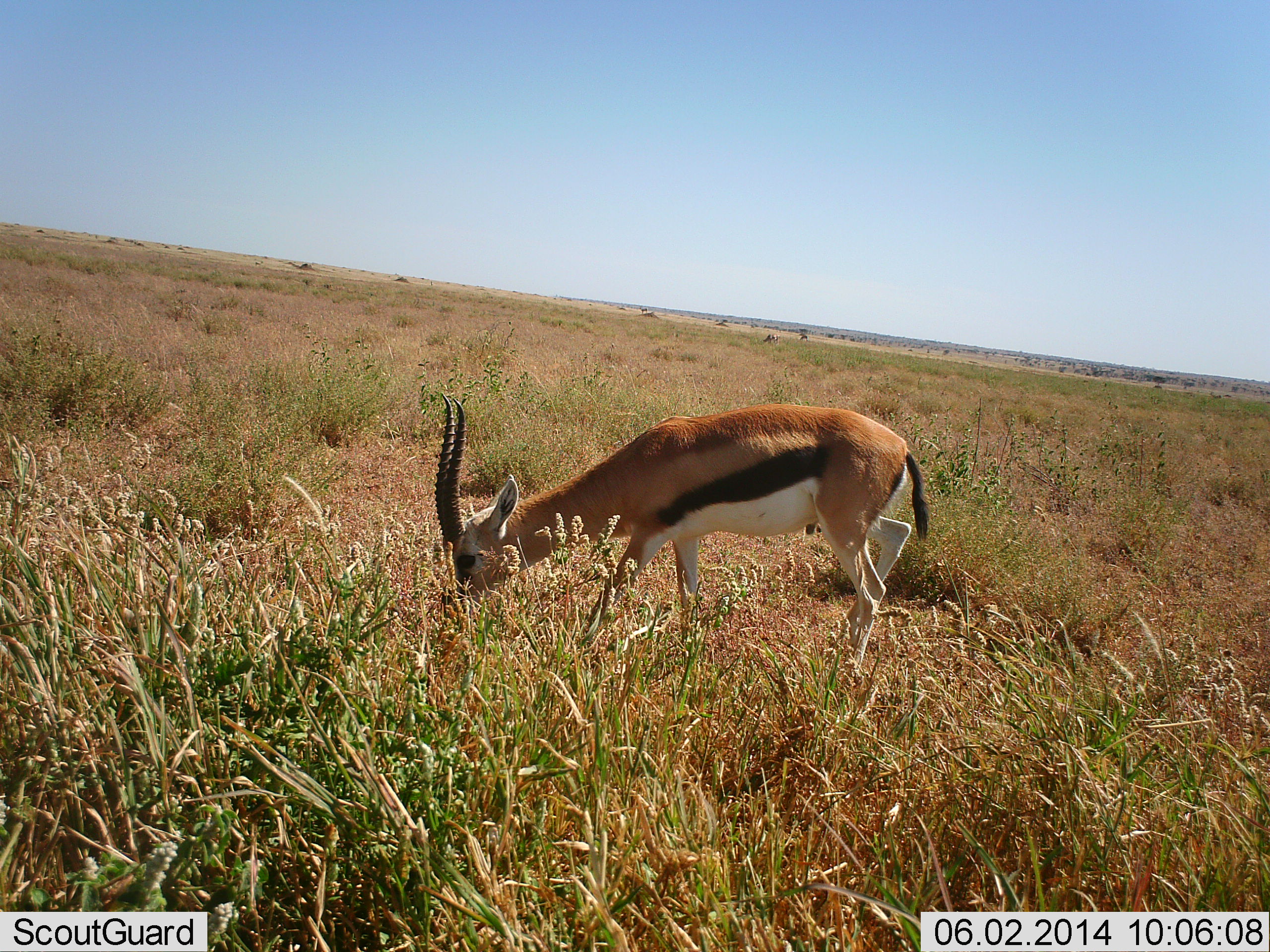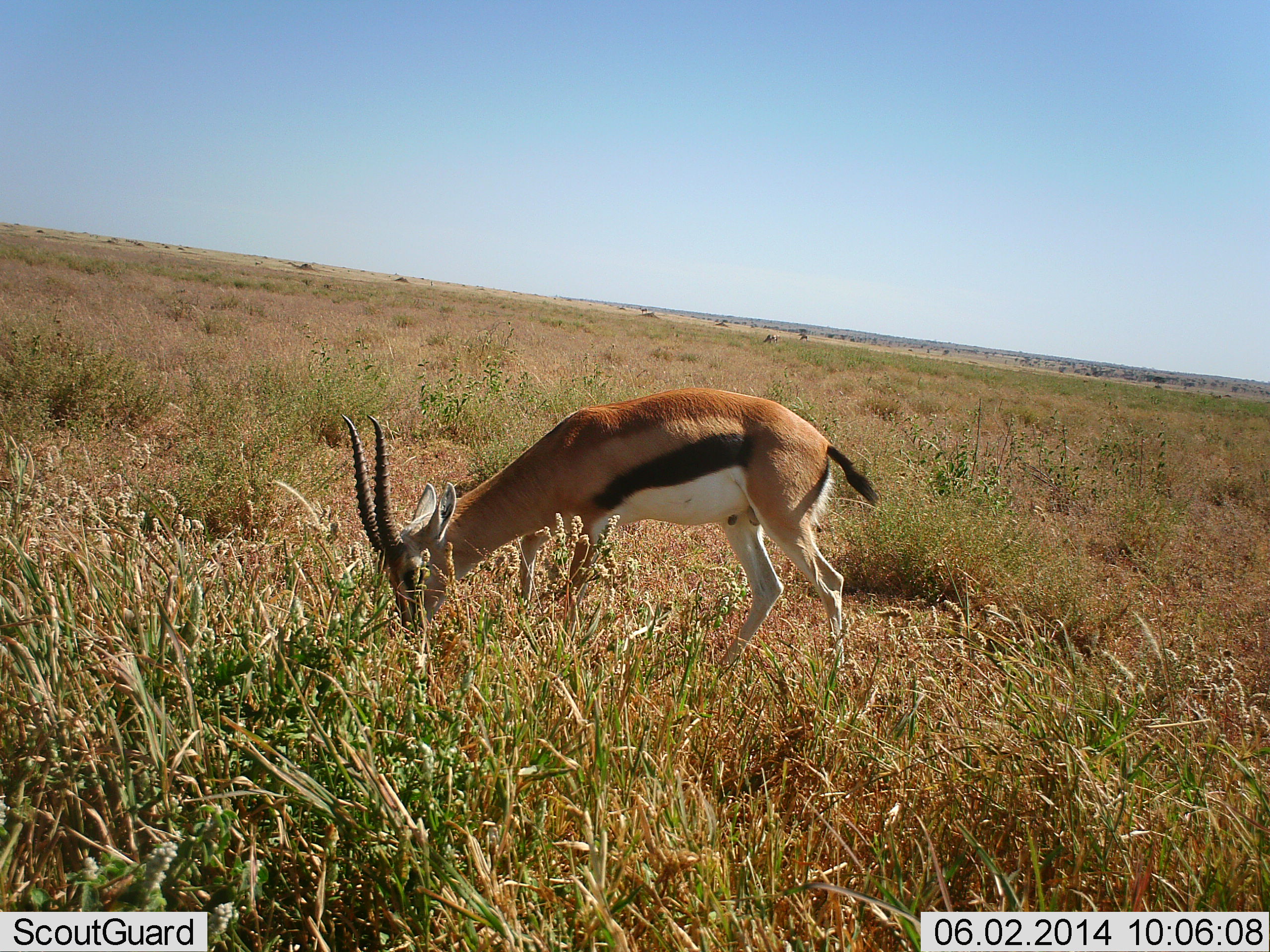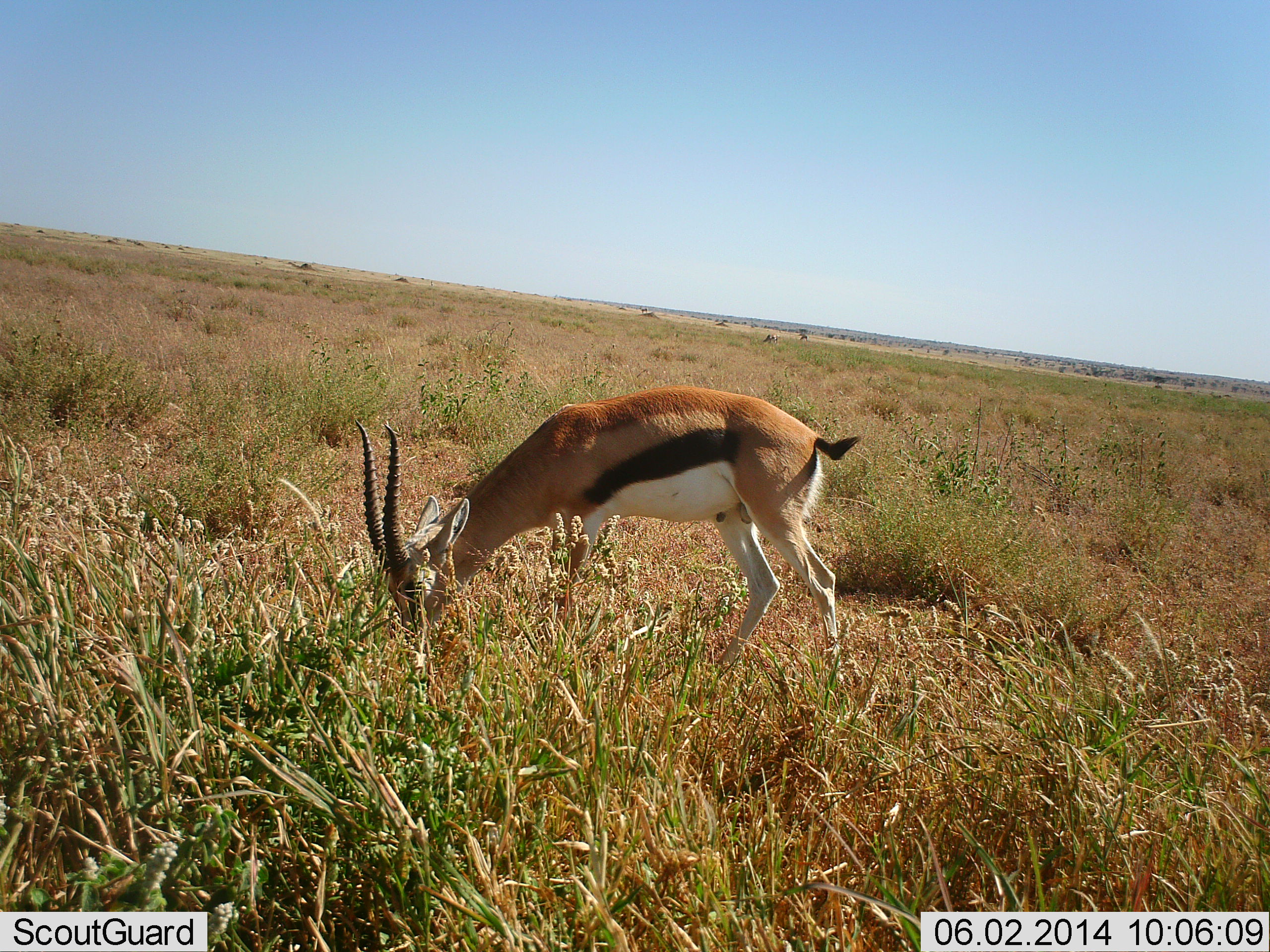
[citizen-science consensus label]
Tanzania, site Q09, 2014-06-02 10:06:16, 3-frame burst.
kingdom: Animalia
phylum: Chordata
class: Mammalia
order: Artiodactyla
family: Bovidae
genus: Eudorcas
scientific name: Eudorcas thomsonii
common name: thomson's gazelle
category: gazellethomsons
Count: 1.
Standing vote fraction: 10%.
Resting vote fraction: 0%.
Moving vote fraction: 10%.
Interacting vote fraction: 0%.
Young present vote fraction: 0%.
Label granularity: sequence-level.